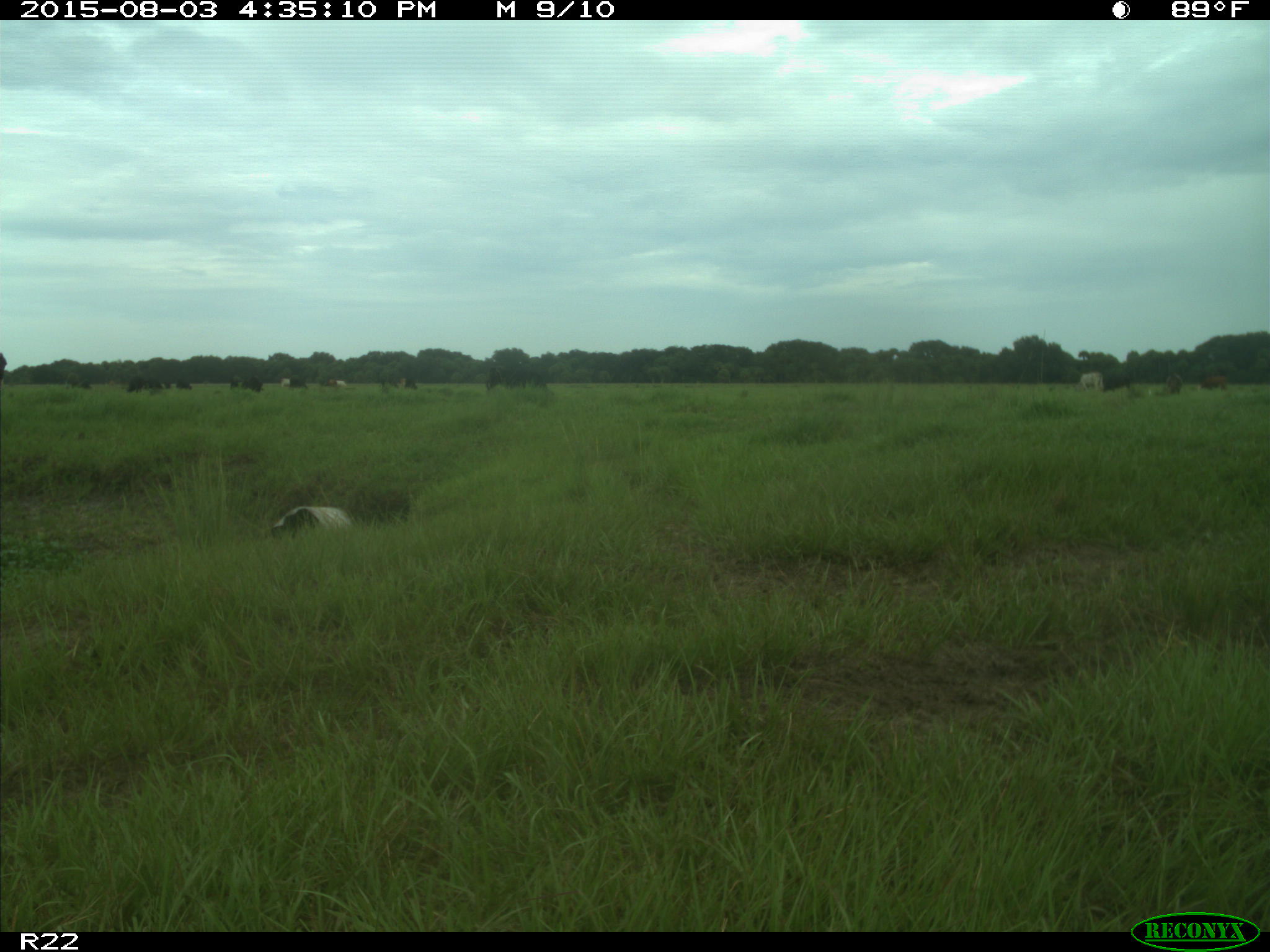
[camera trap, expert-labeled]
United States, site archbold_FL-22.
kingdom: Animalia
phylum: Chordata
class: Mammalia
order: Artiodactyla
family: Bovidae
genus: Bos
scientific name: Bos taurus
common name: domestic cow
Bos taurus (domestic cow).